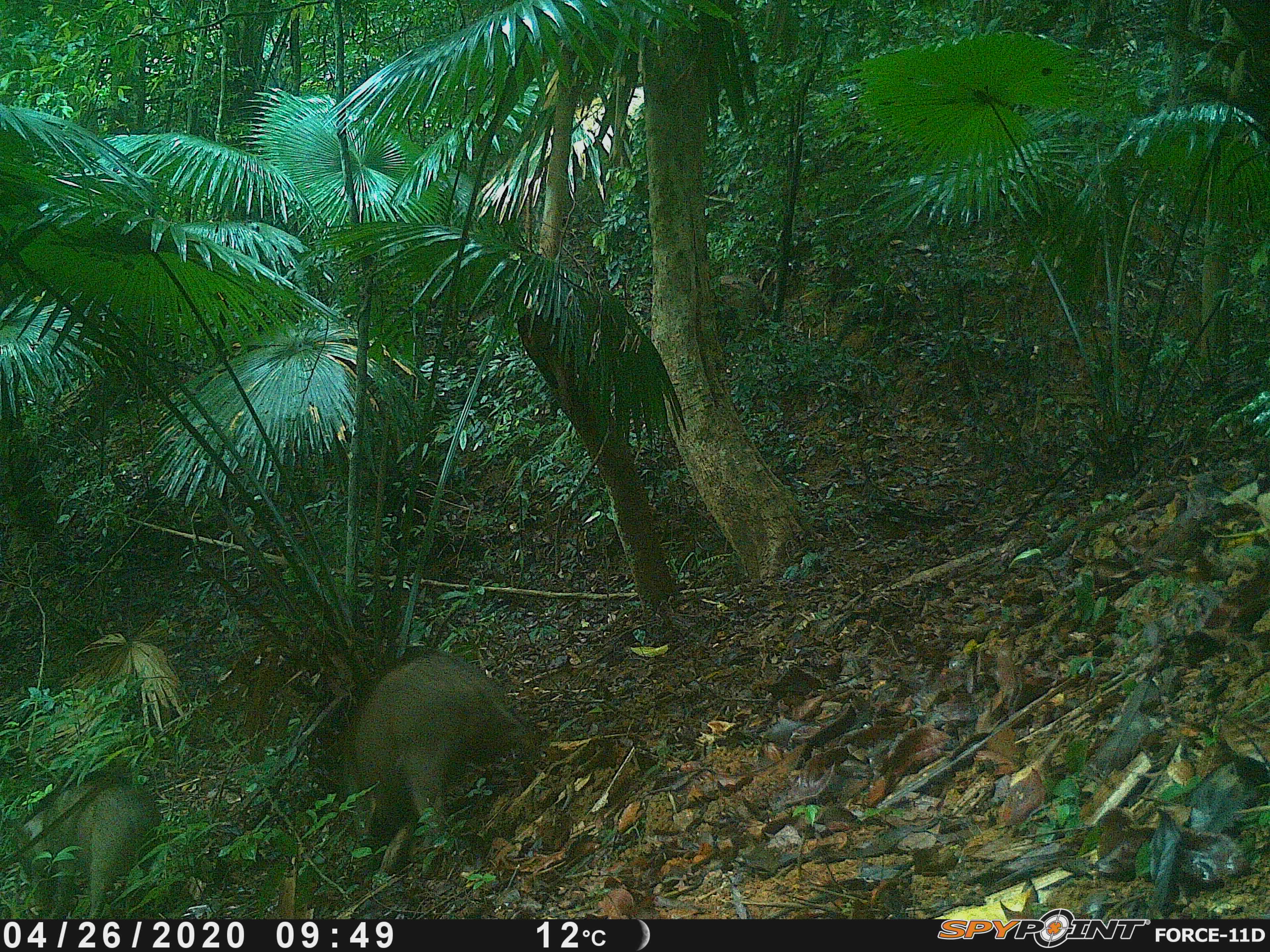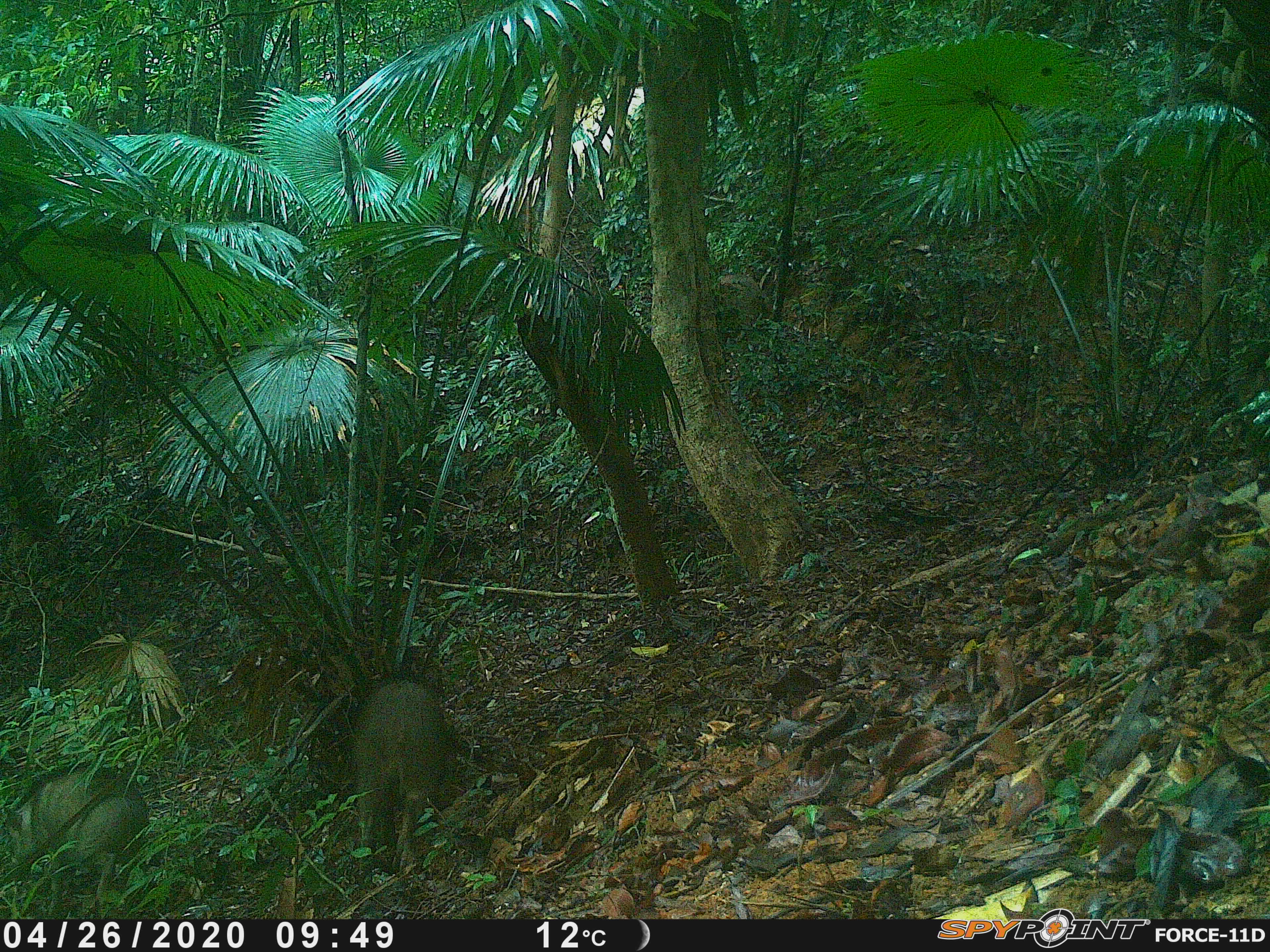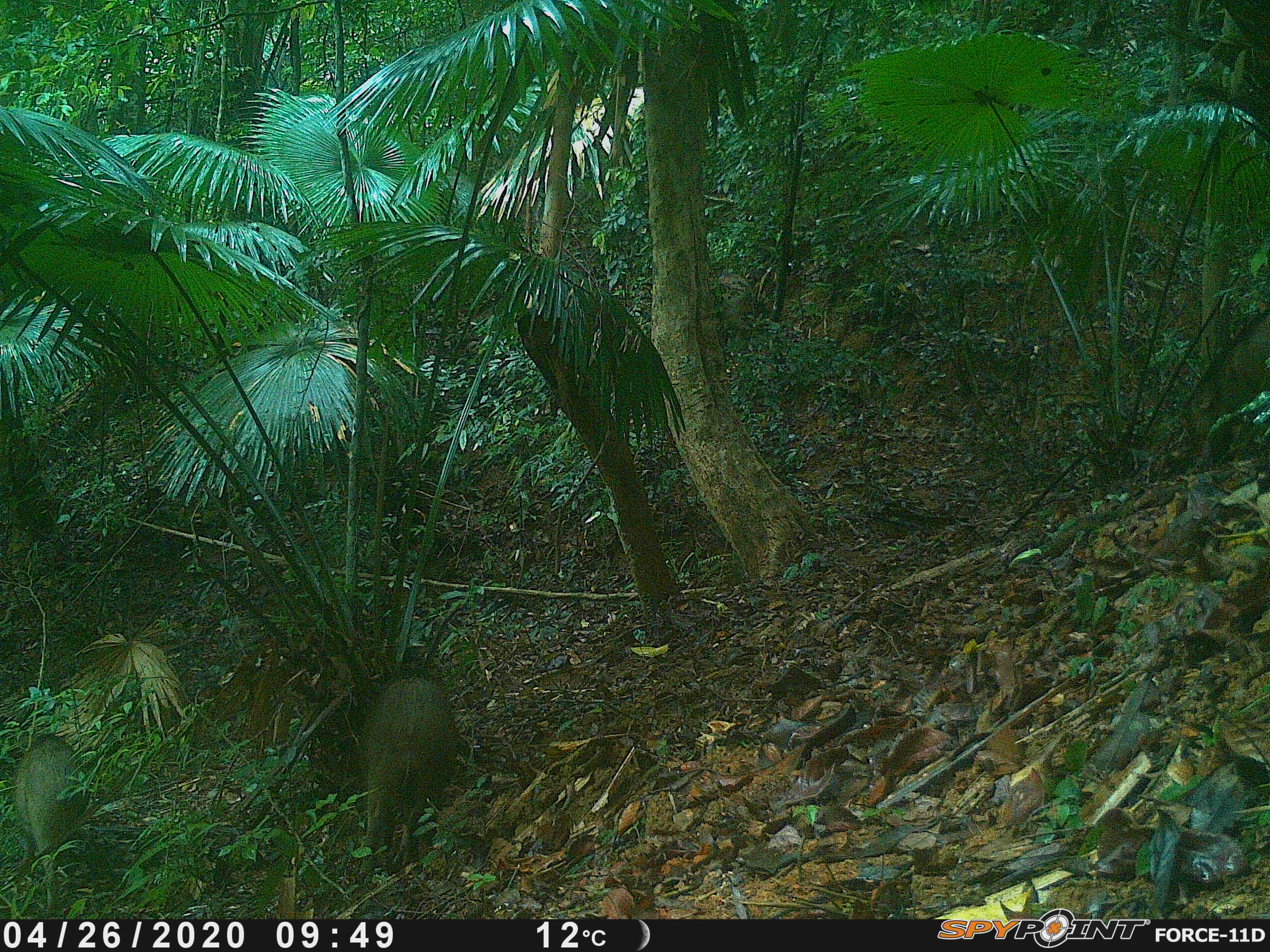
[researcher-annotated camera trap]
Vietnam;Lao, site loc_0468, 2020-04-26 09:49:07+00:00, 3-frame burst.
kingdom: Animalia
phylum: Chordata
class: Mammalia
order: Artiodactyla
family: Suidae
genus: Sus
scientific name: Sus scrofa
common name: eurasian wild pig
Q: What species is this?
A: Eurasian wild pig (Sus scrofa).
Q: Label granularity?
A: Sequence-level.